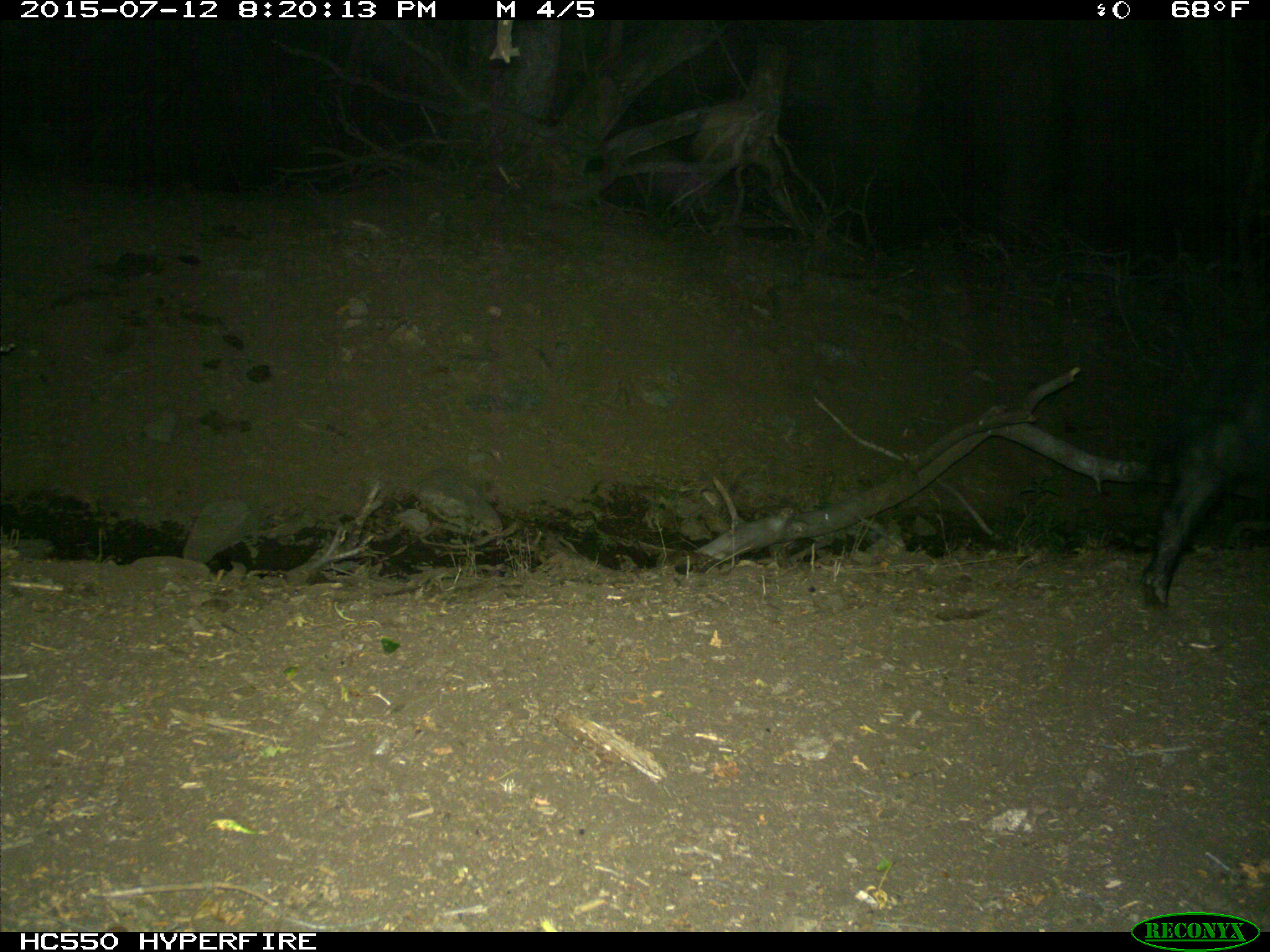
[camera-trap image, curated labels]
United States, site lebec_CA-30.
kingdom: Animalia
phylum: Chordata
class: Mammalia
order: Artiodactyla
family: Suidae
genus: Sus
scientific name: Sus scrofa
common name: wild boar